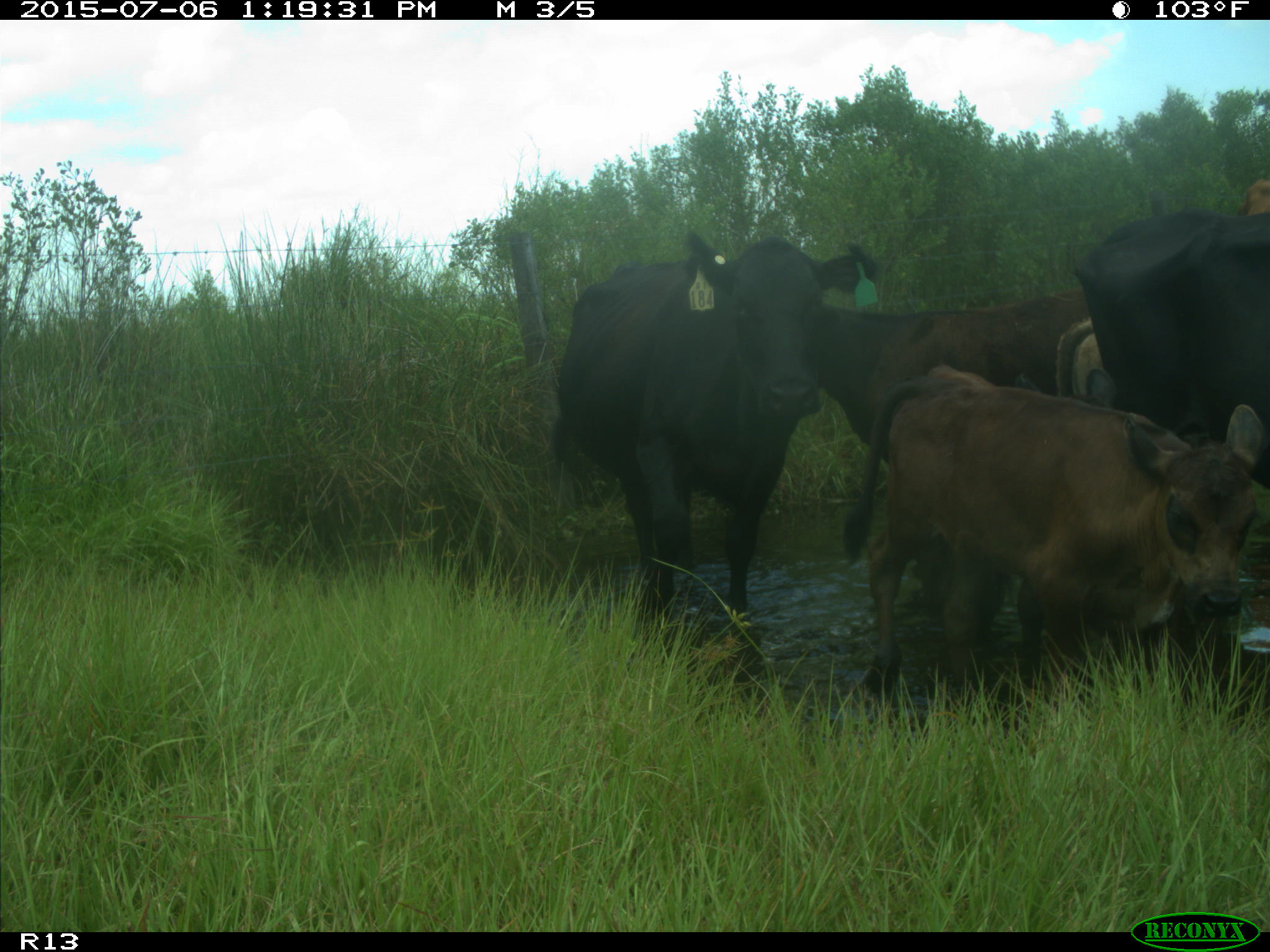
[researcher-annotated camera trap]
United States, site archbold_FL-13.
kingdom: Animalia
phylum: Chordata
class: Mammalia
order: Artiodactyla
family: Bovidae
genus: Bos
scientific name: Bos taurus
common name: domestic cow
Bos taurus (domestic cow).